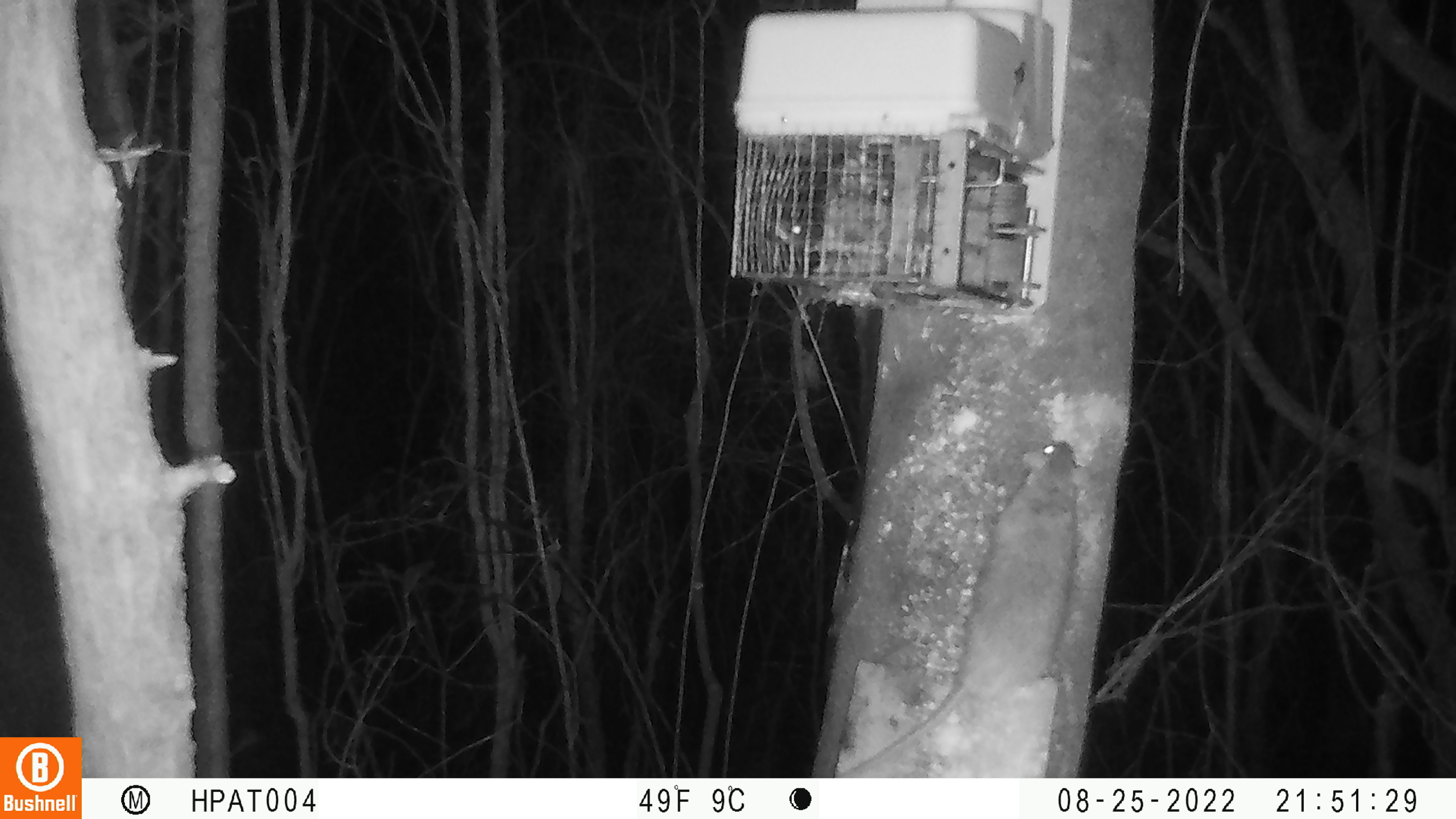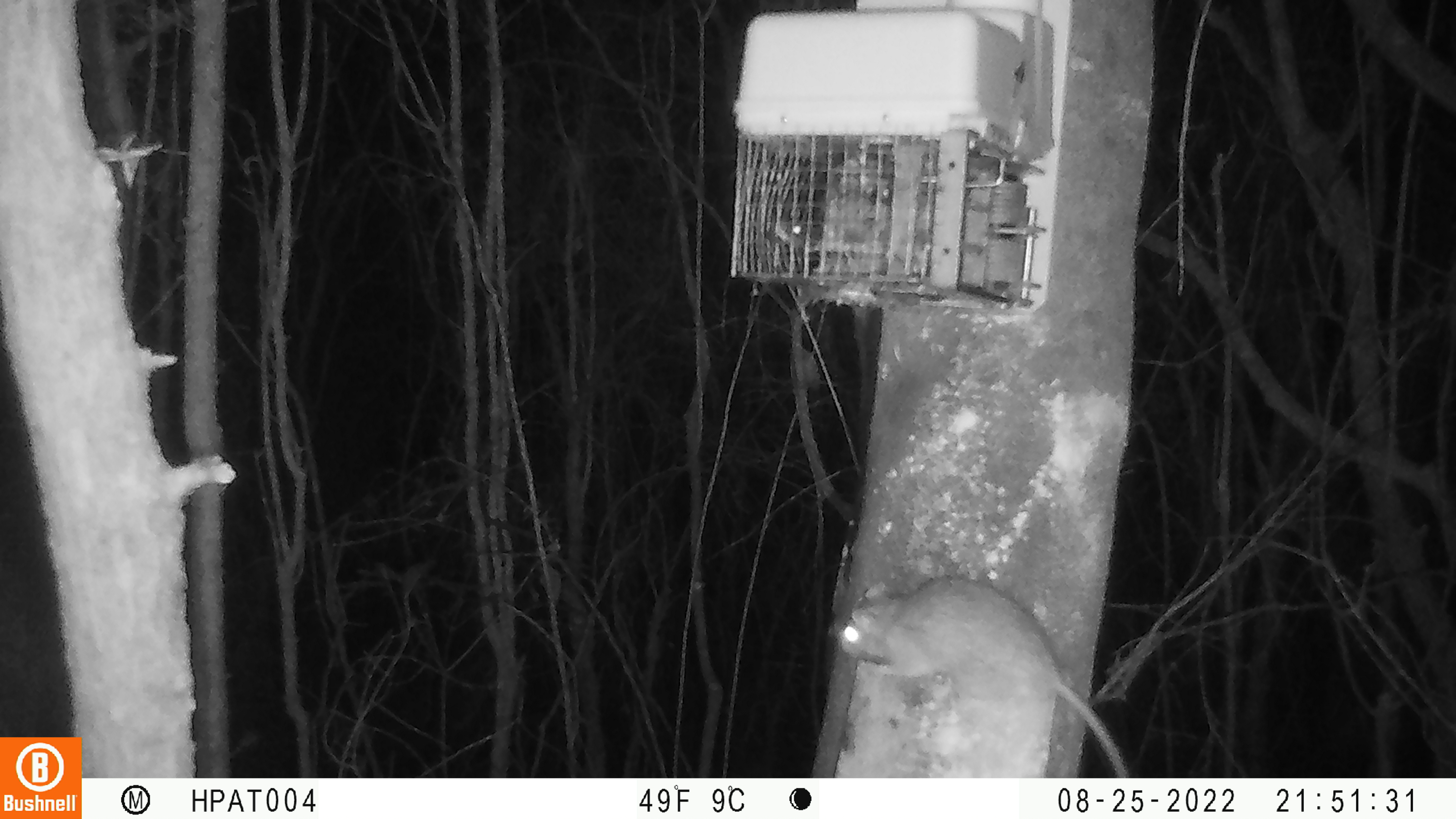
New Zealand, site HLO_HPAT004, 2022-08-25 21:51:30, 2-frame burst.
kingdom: Animalia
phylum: Chordata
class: Mammalia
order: Rodentia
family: Muridae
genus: Rattus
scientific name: Rattus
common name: rat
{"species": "rat (Rattus)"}